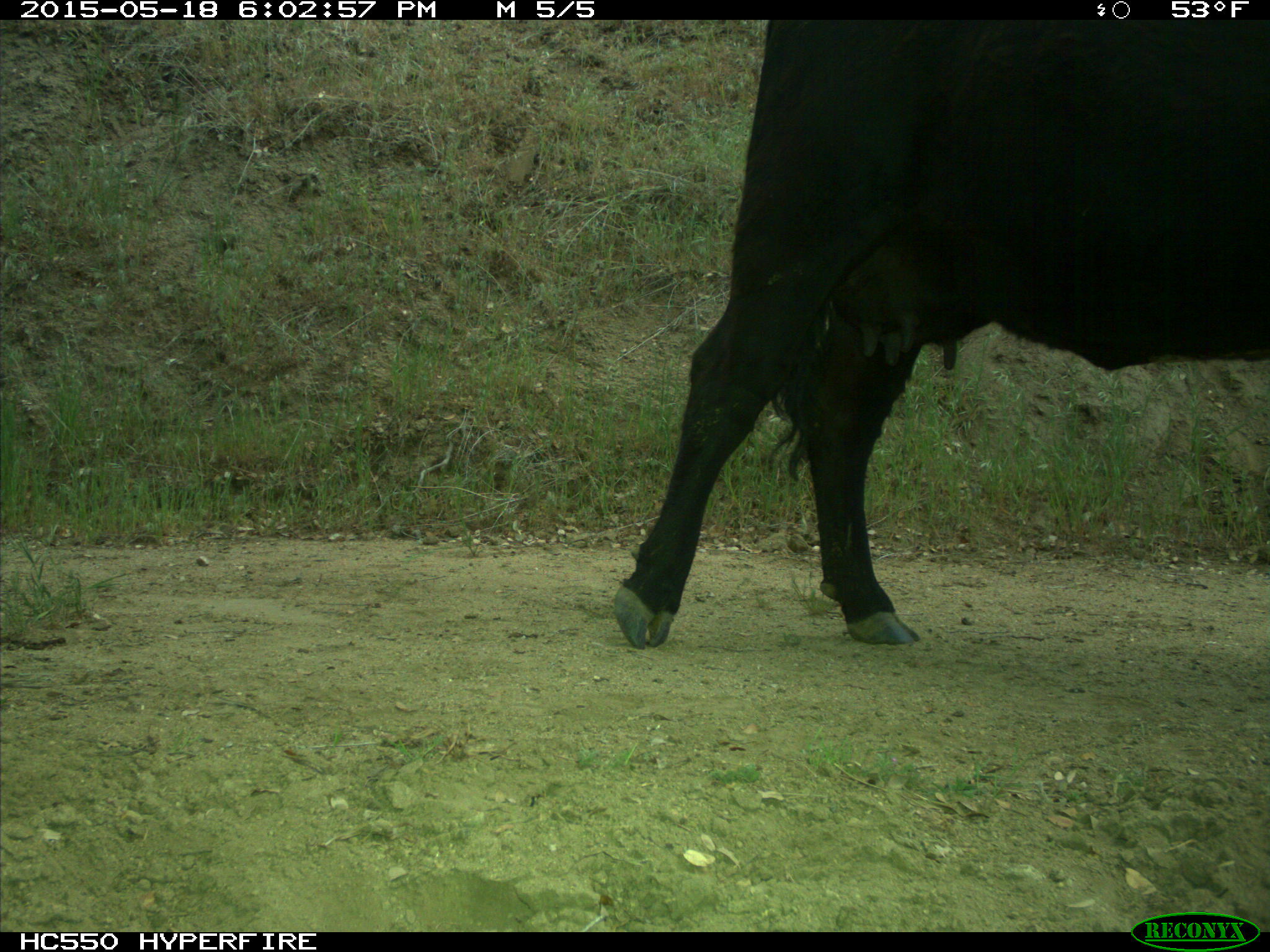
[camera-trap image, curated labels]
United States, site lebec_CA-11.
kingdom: Animalia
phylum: Chordata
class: Mammalia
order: Artiodactyla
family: Bovidae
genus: Bos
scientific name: Bos taurus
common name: domestic cow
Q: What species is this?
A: Bos taurus (domestic cow).